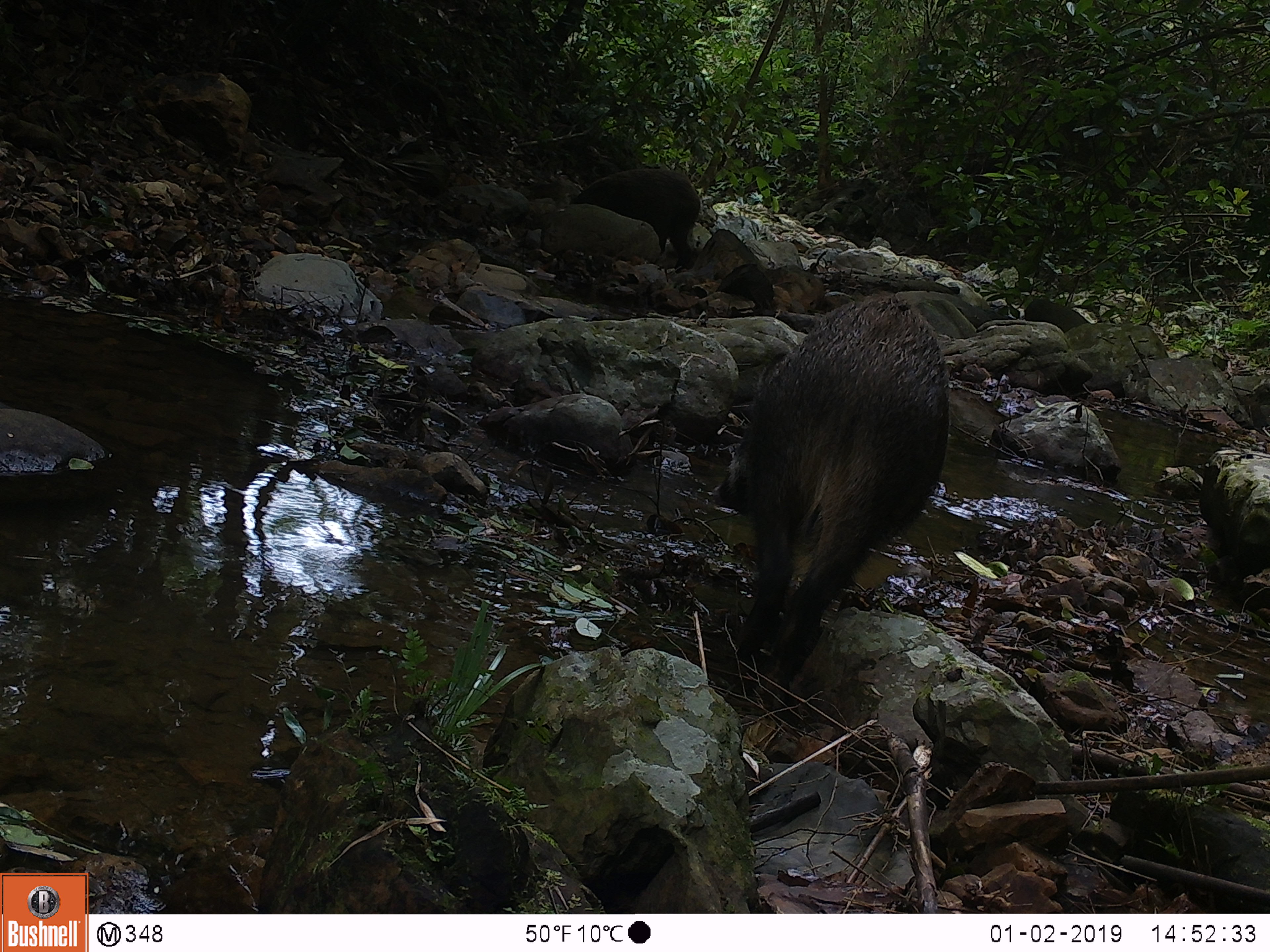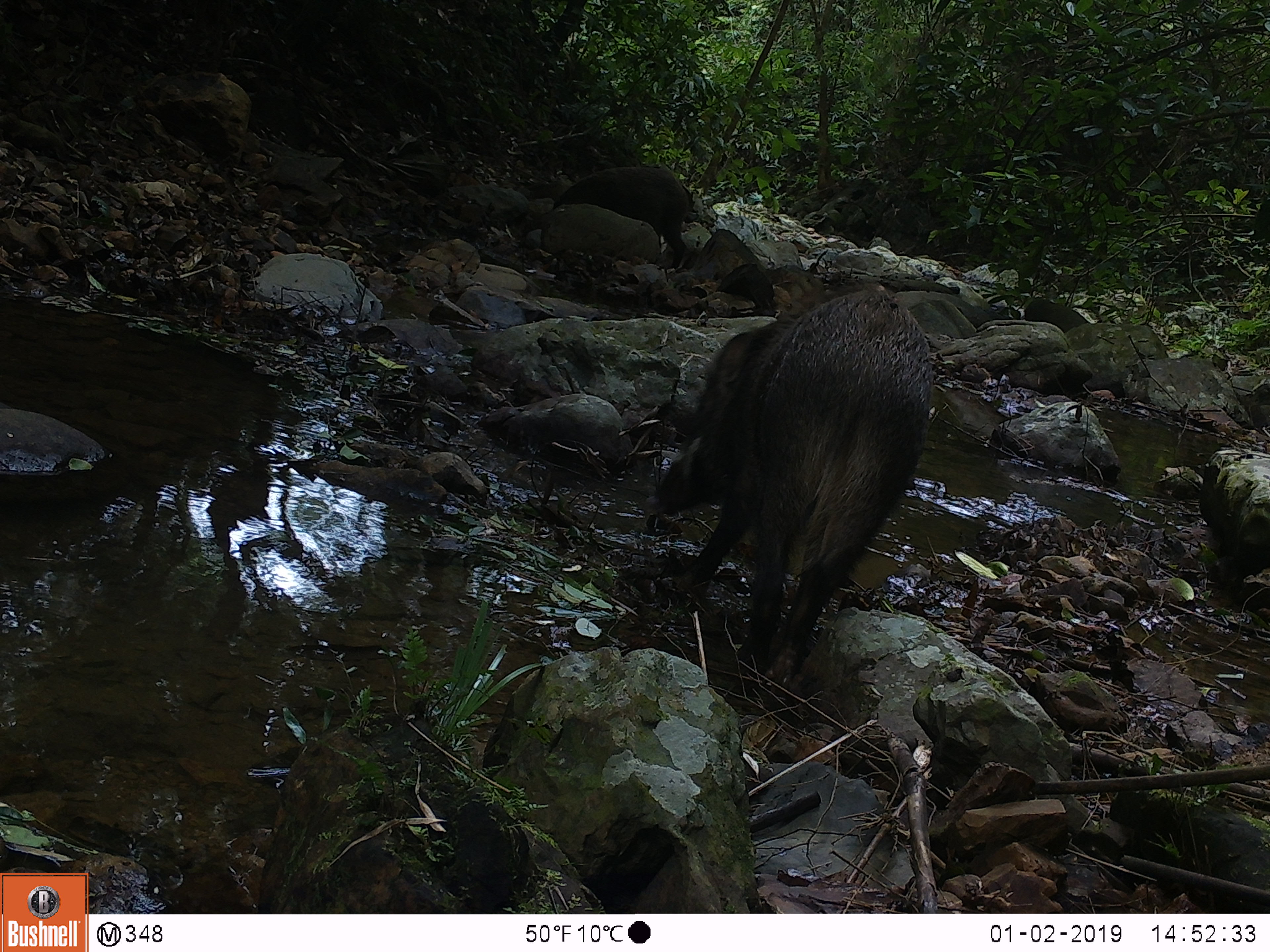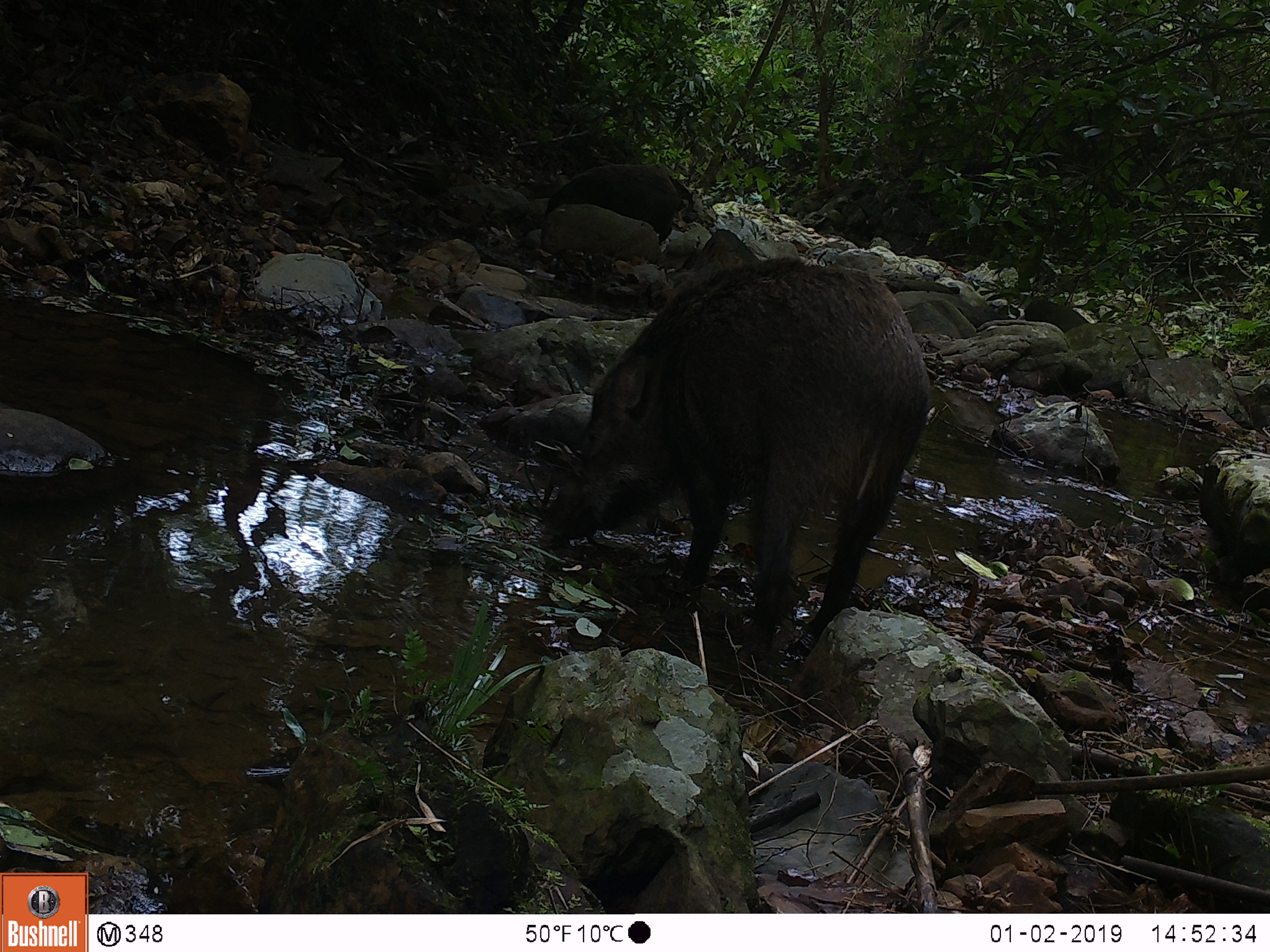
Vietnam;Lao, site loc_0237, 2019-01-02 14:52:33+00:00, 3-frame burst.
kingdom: Animalia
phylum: Chordata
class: Mammalia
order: Artiodactyla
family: Suidae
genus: Sus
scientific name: Sus scrofa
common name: eurasian wild pig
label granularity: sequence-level